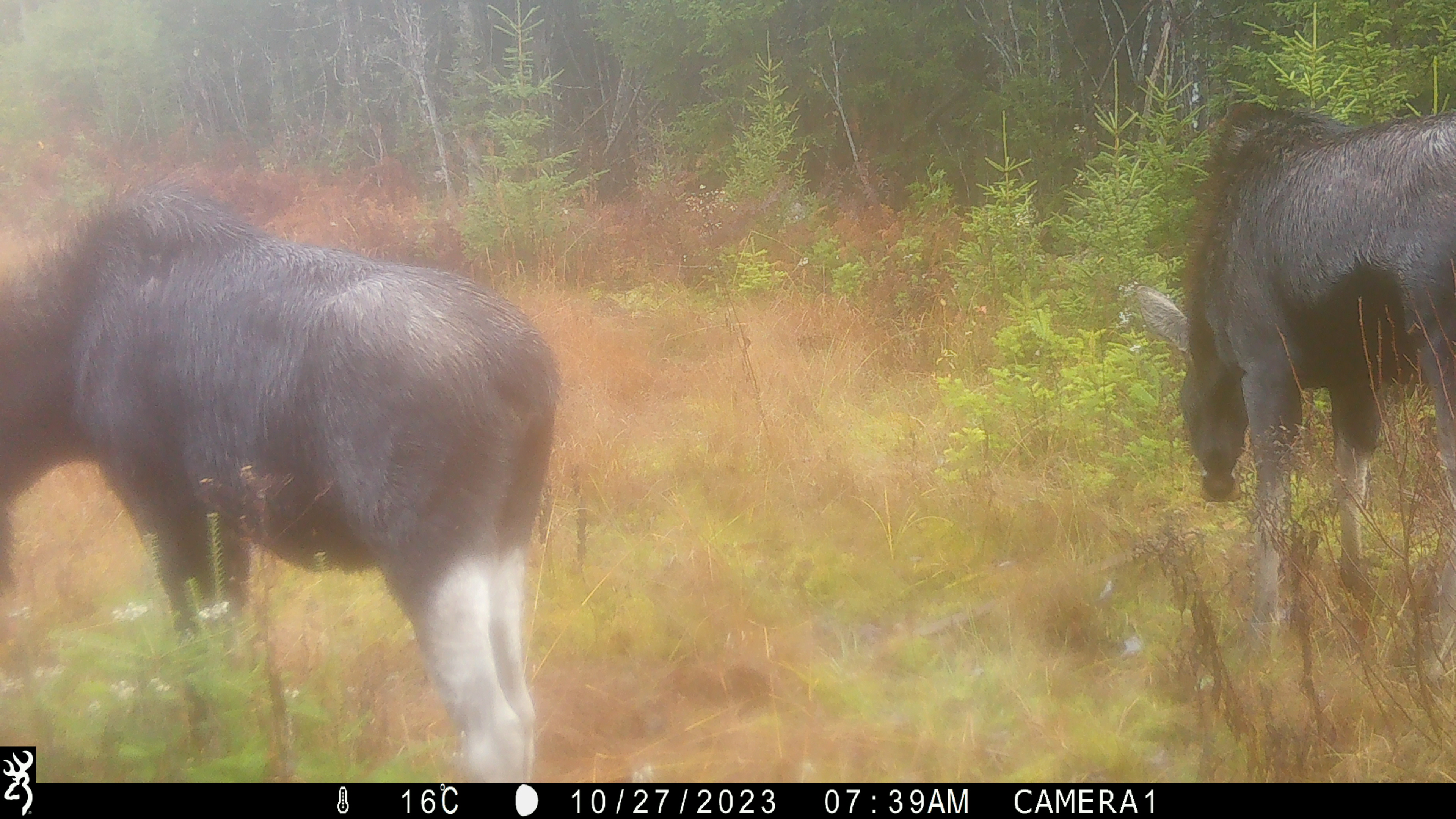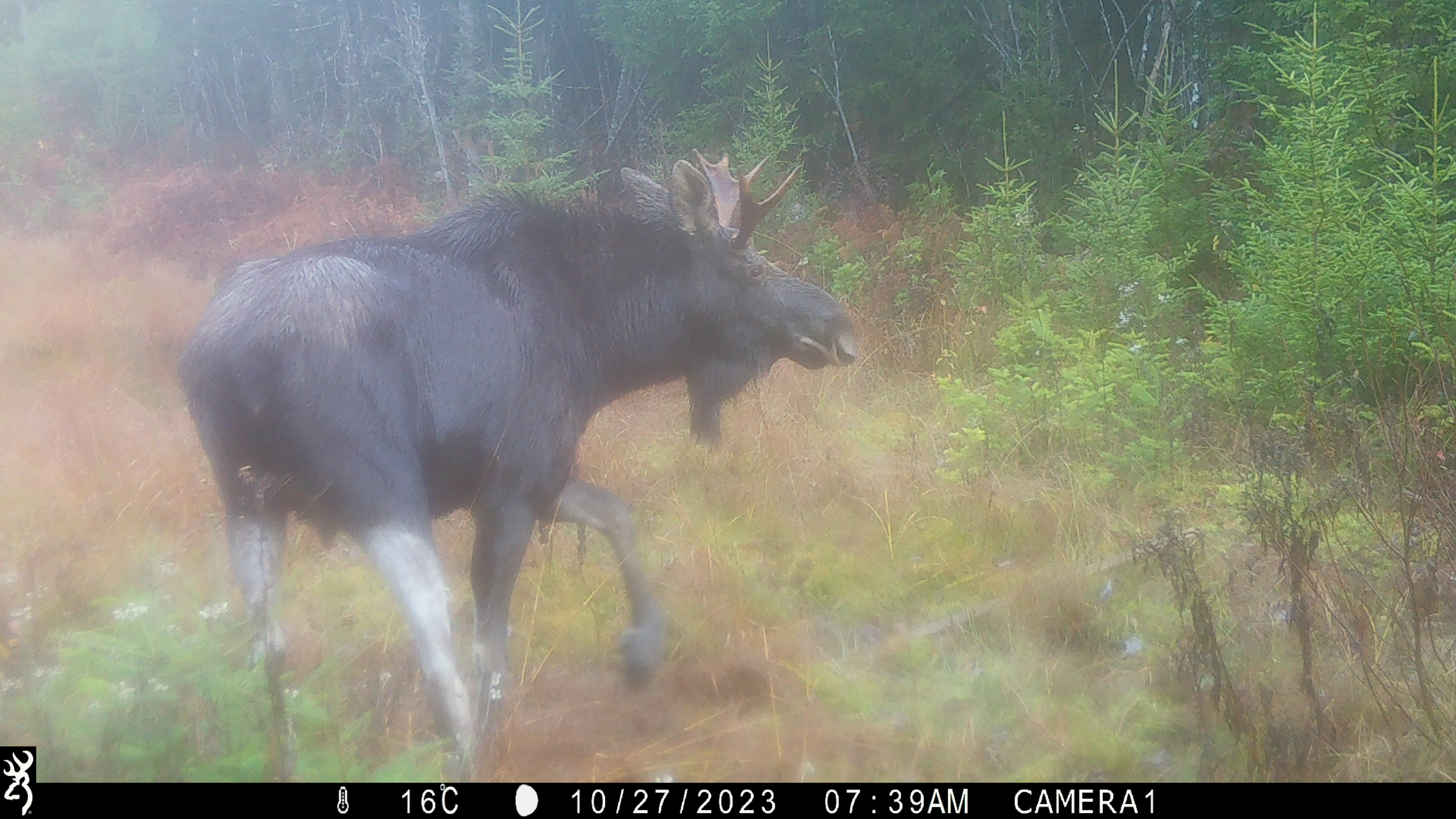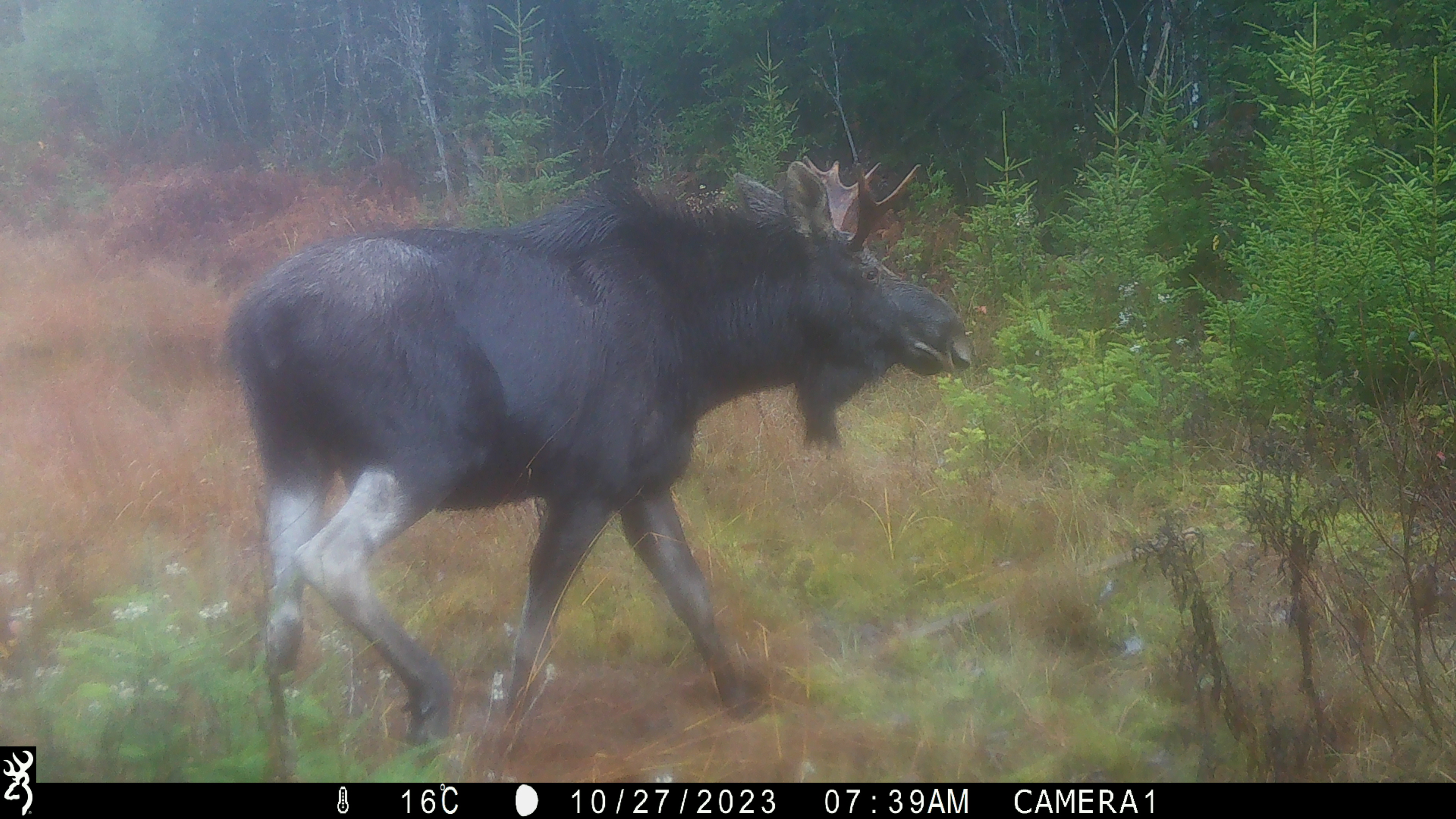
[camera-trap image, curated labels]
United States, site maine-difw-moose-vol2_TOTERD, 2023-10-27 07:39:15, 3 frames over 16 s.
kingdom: Animalia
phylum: Chordata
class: Mammalia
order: Artiodactyla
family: Cervidae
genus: Alces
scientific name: Alces alces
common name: moose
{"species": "moose (Alces alces)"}